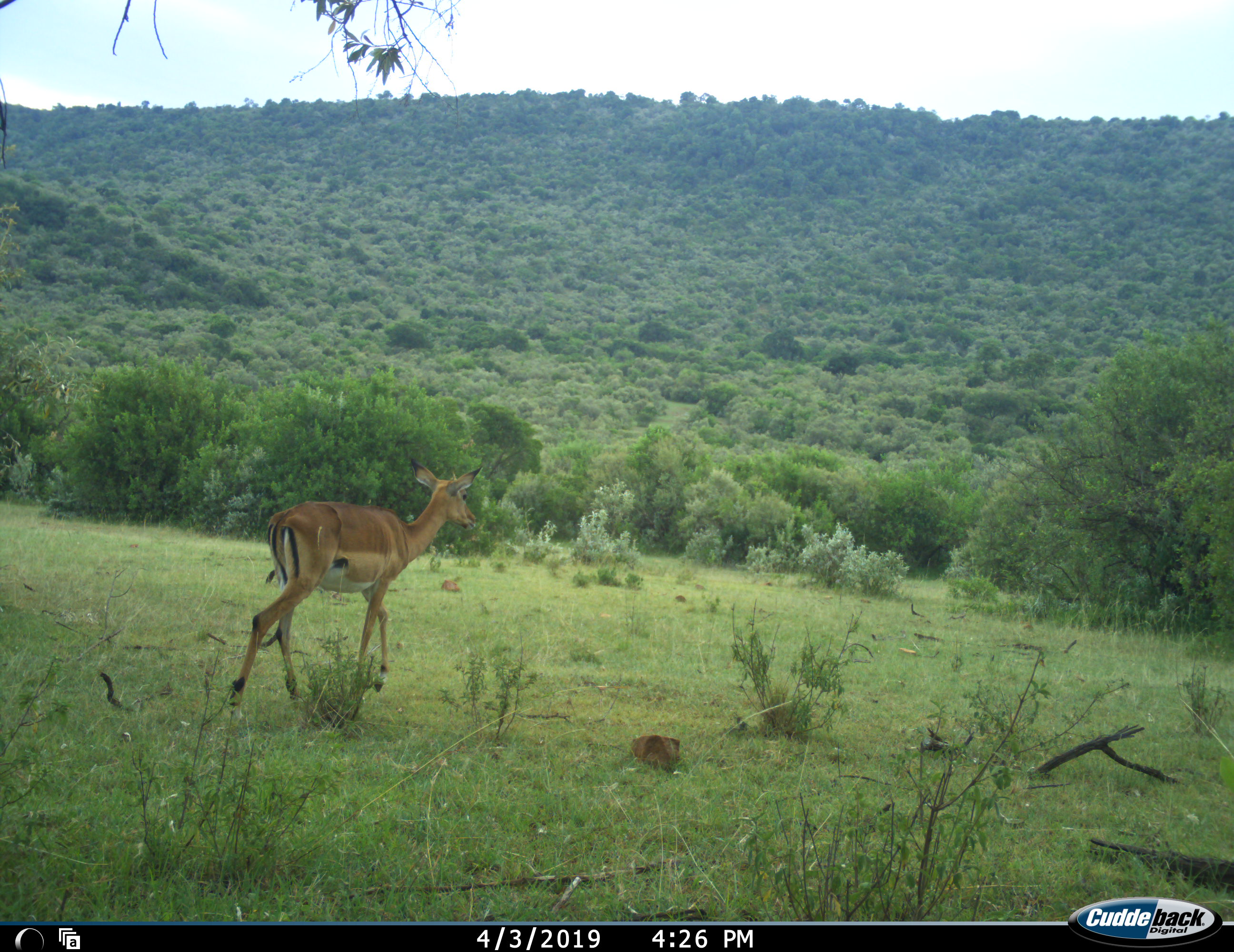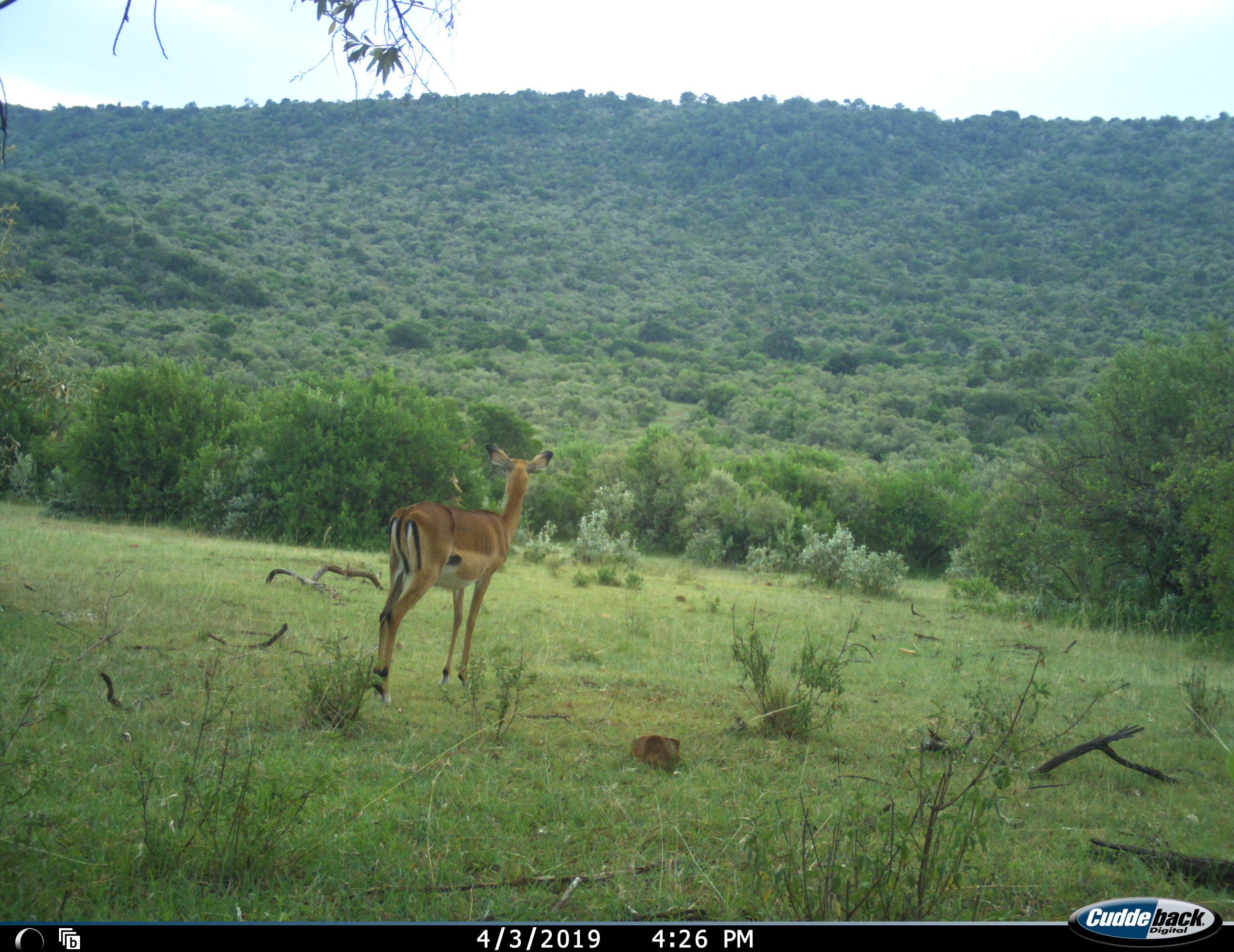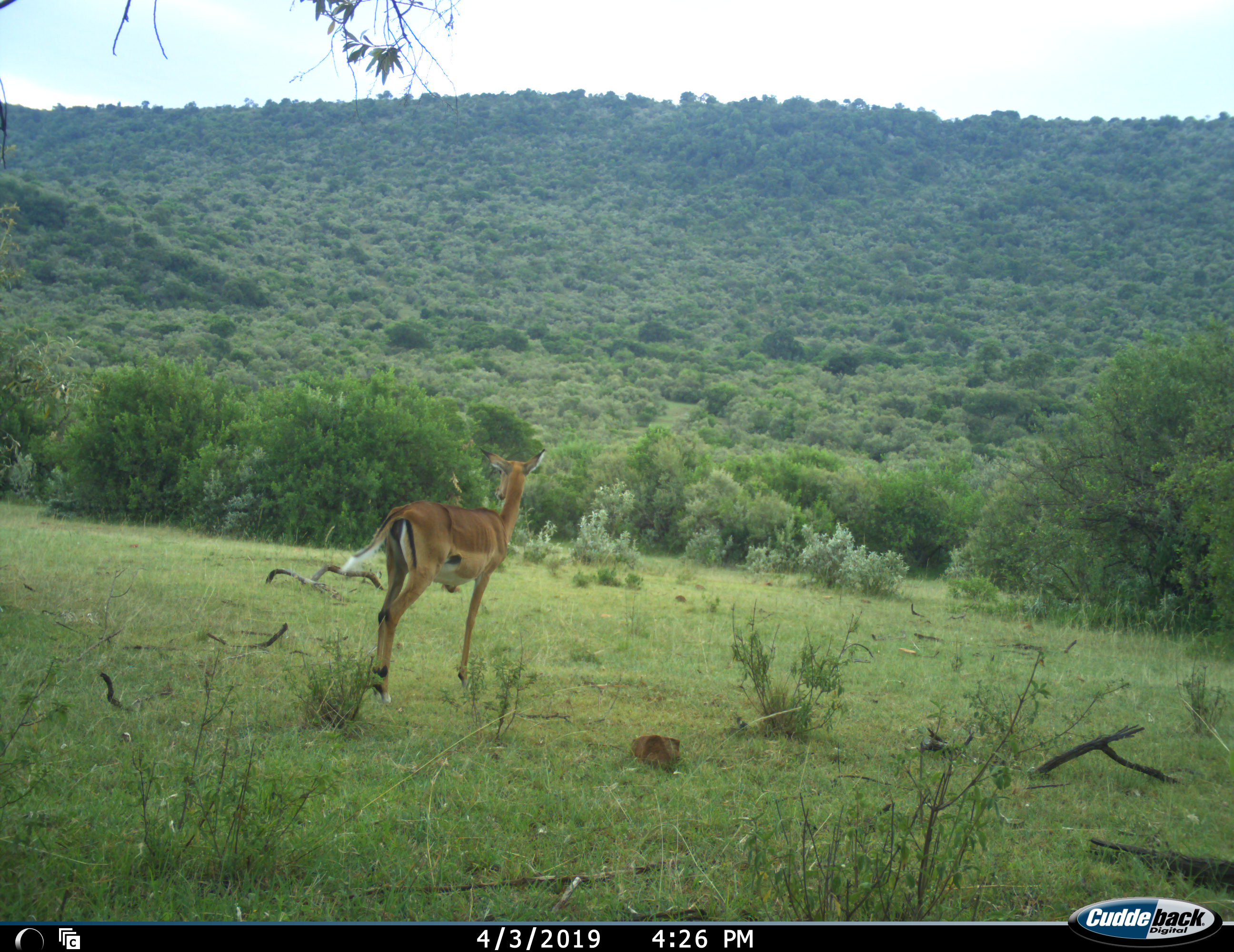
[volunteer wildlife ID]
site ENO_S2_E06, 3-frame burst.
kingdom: Animalia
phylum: Chordata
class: Mammalia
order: Artiodactyla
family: Bovidae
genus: Aepyceros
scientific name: Aepyceros melampus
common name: impala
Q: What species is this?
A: Impala (Aepyceros melampus).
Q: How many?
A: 1.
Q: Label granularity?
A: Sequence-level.